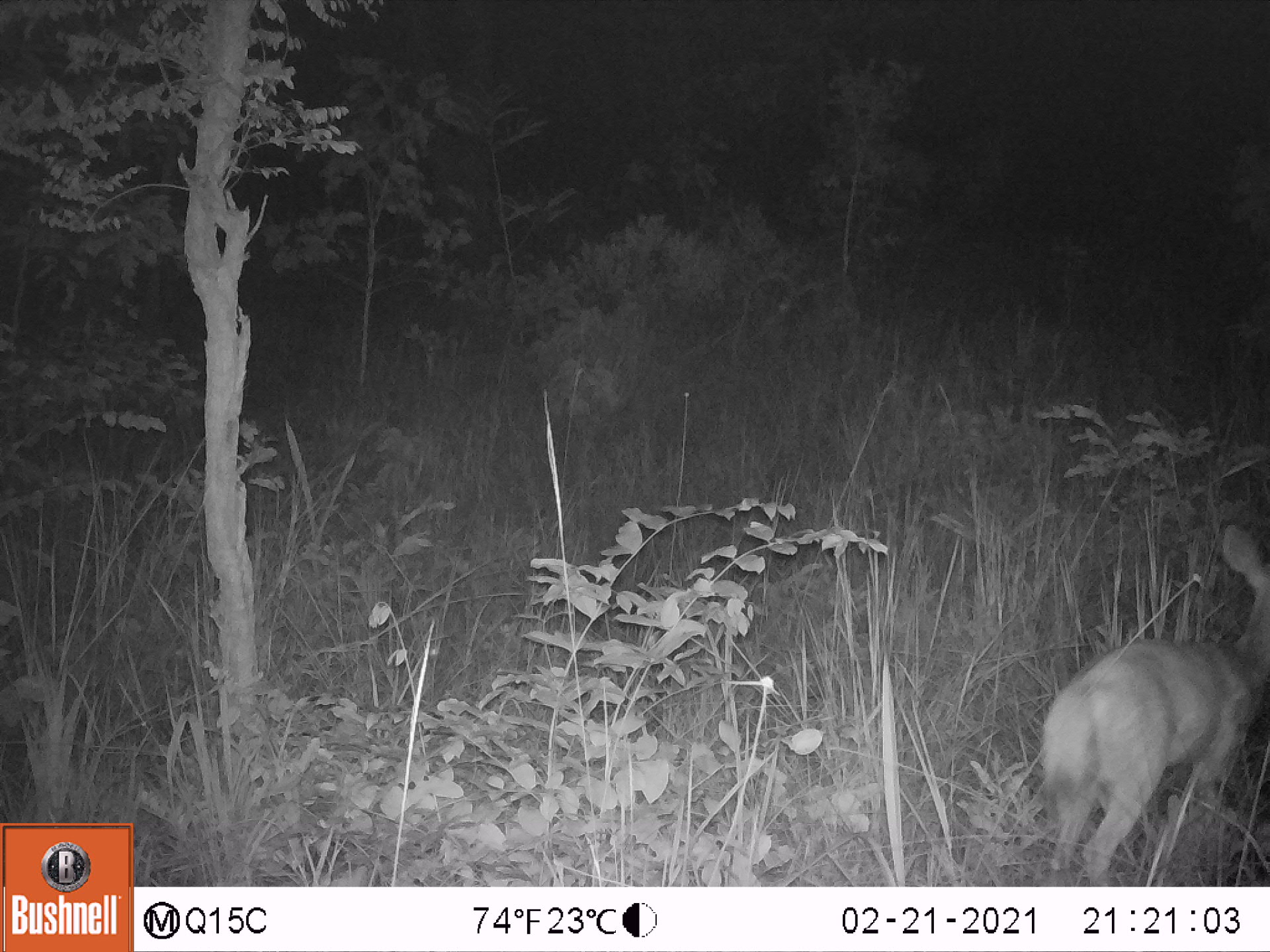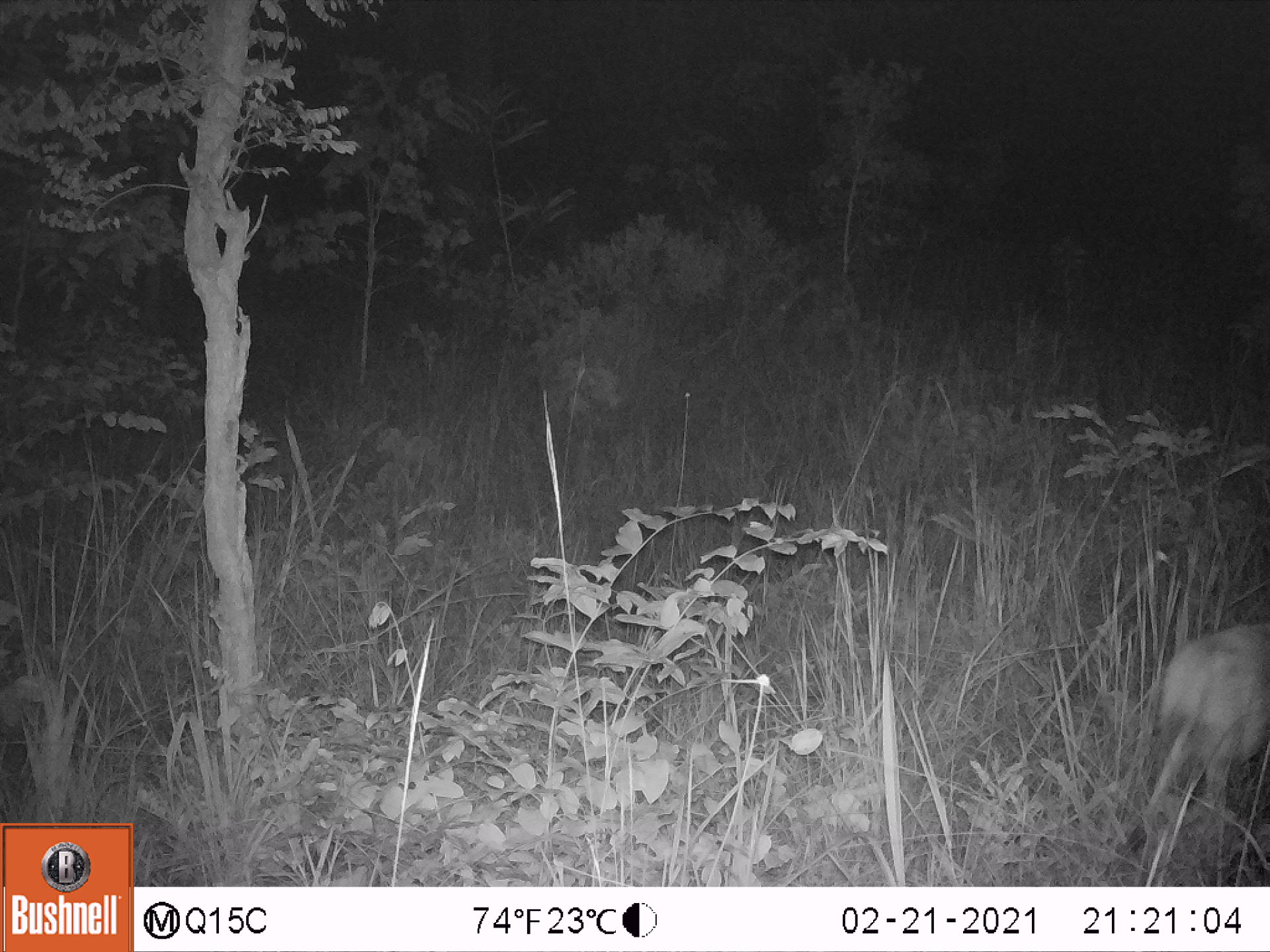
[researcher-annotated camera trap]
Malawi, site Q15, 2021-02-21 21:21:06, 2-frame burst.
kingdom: Animalia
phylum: Chordata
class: Mammalia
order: Artiodactyla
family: Bovidae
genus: Tragelaphus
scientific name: Tragelaphus sylvaticus sylvaticus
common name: cape bushbuck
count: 1